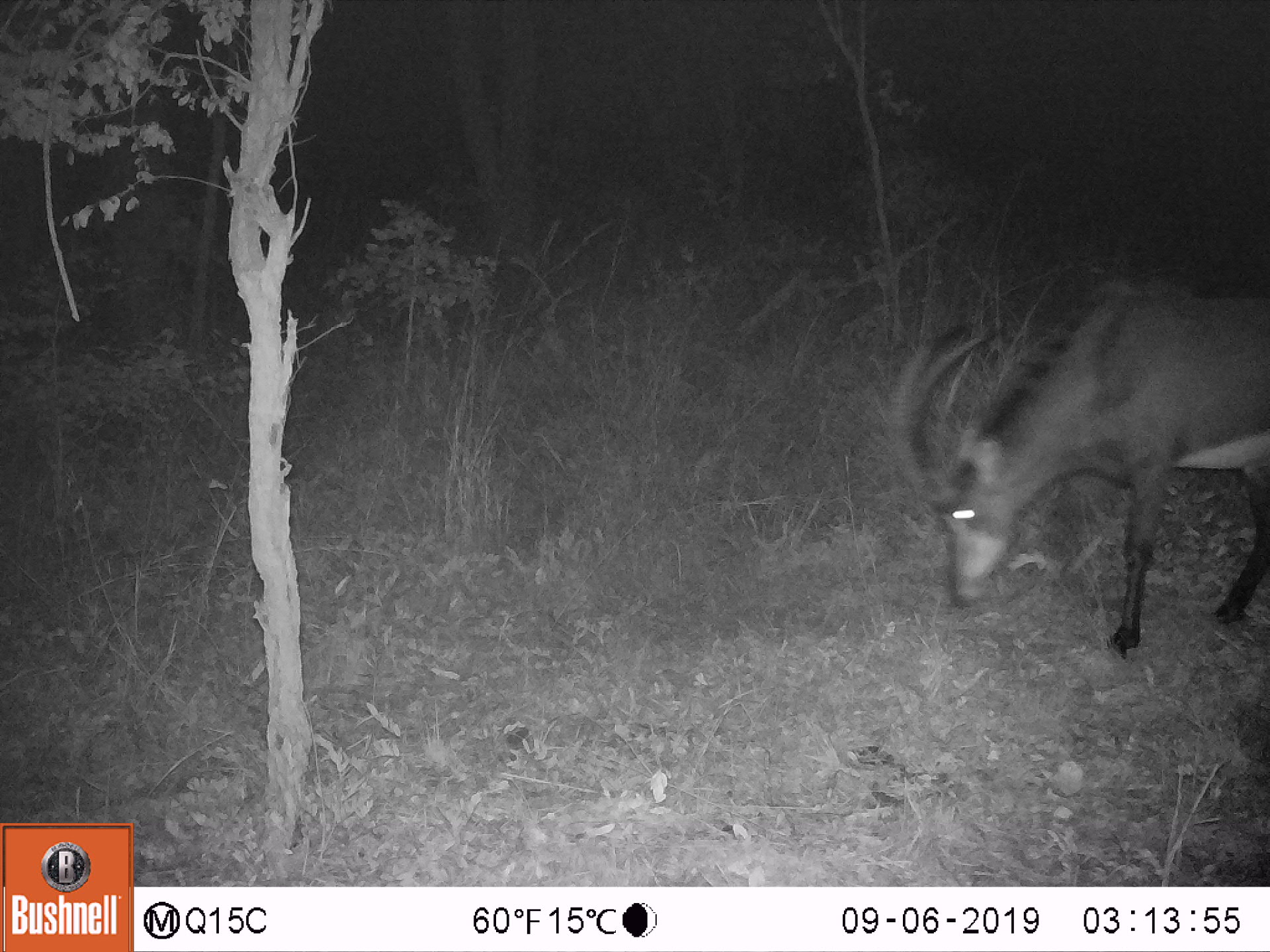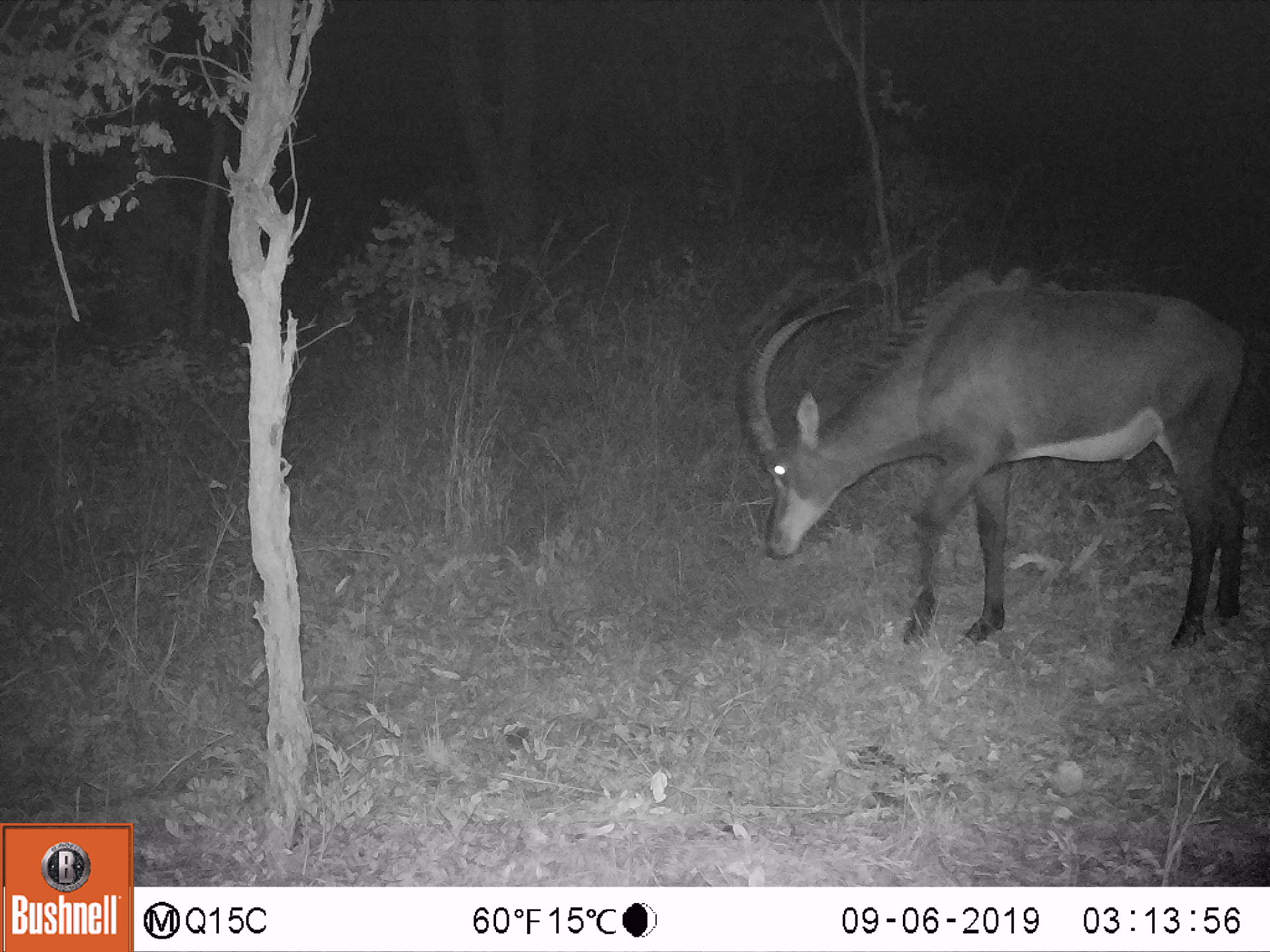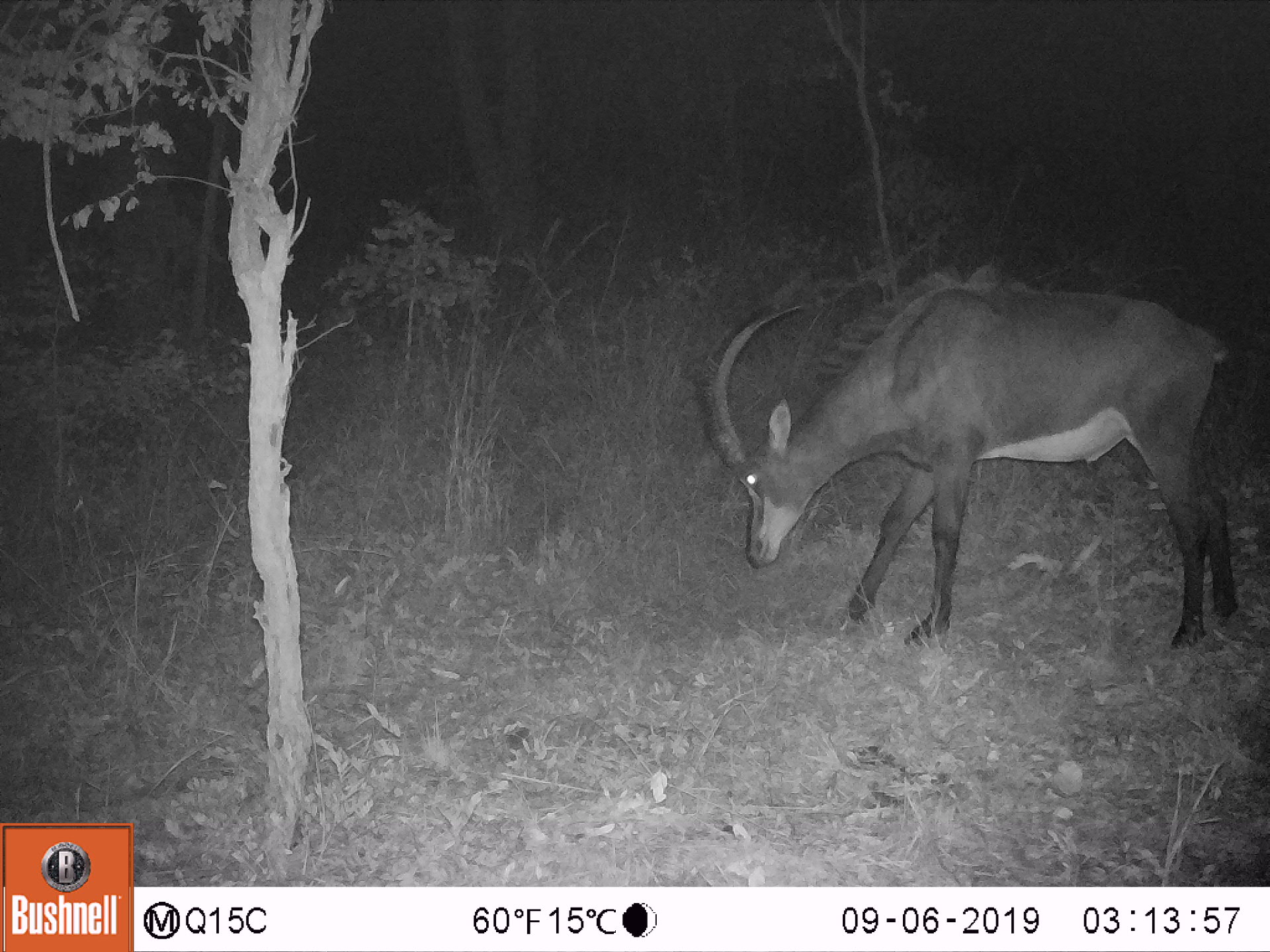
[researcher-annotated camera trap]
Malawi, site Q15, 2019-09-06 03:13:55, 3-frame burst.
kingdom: Animalia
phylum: Chordata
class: Mammalia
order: Artiodactyla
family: Bovidae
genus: Hippotragus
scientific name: Hippotragus niger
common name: sable antelope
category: sable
Sable (sable antelope) (Hippotragus niger), count 1.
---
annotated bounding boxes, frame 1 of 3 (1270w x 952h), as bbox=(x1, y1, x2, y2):
sable: bbox=(892, 272, 1268, 658)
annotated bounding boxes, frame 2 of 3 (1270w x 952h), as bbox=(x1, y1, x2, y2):
sable: bbox=(725, 272, 1249, 644)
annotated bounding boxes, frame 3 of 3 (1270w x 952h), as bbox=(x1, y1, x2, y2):
sable: bbox=(705, 256, 1243, 646)